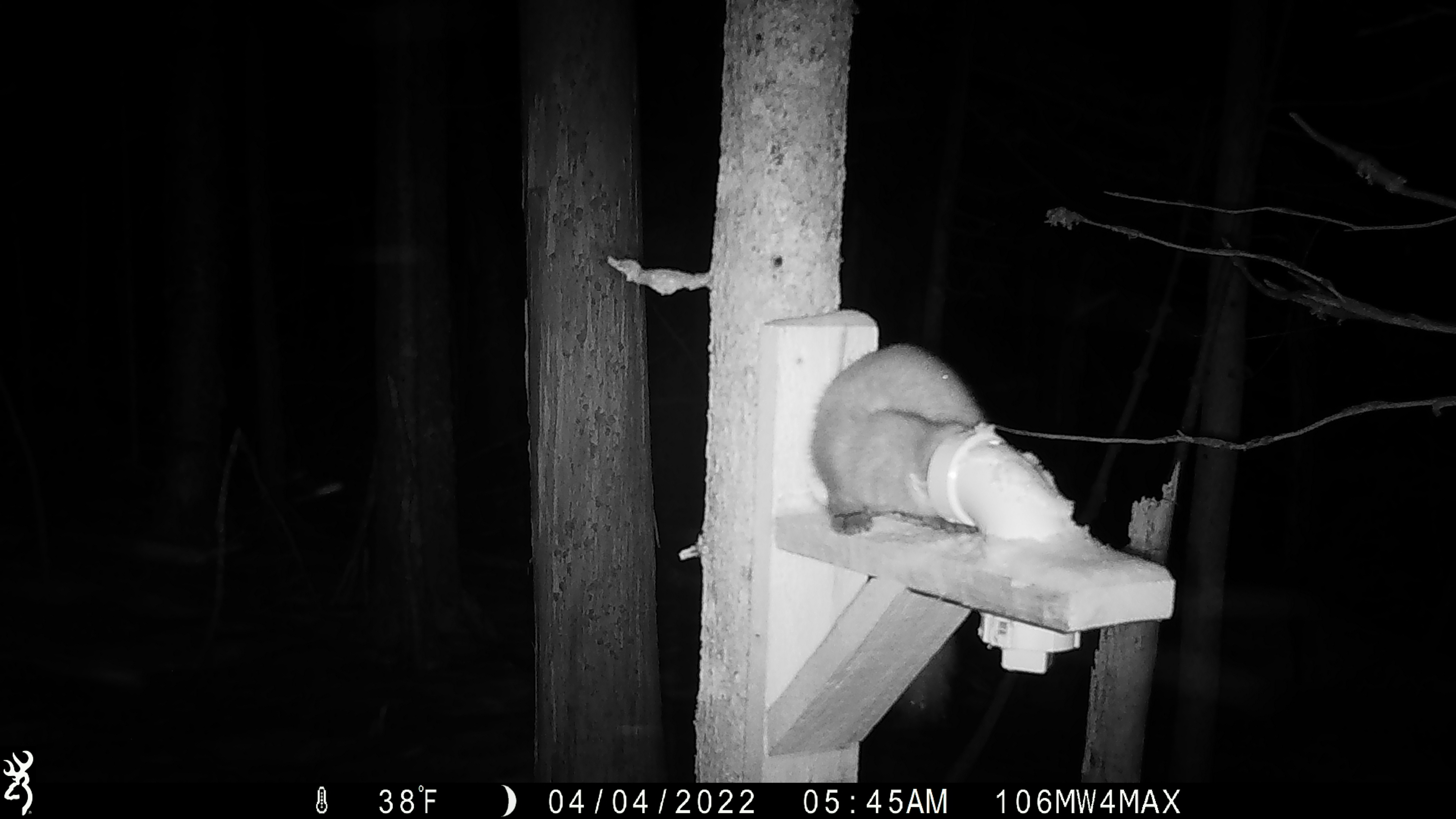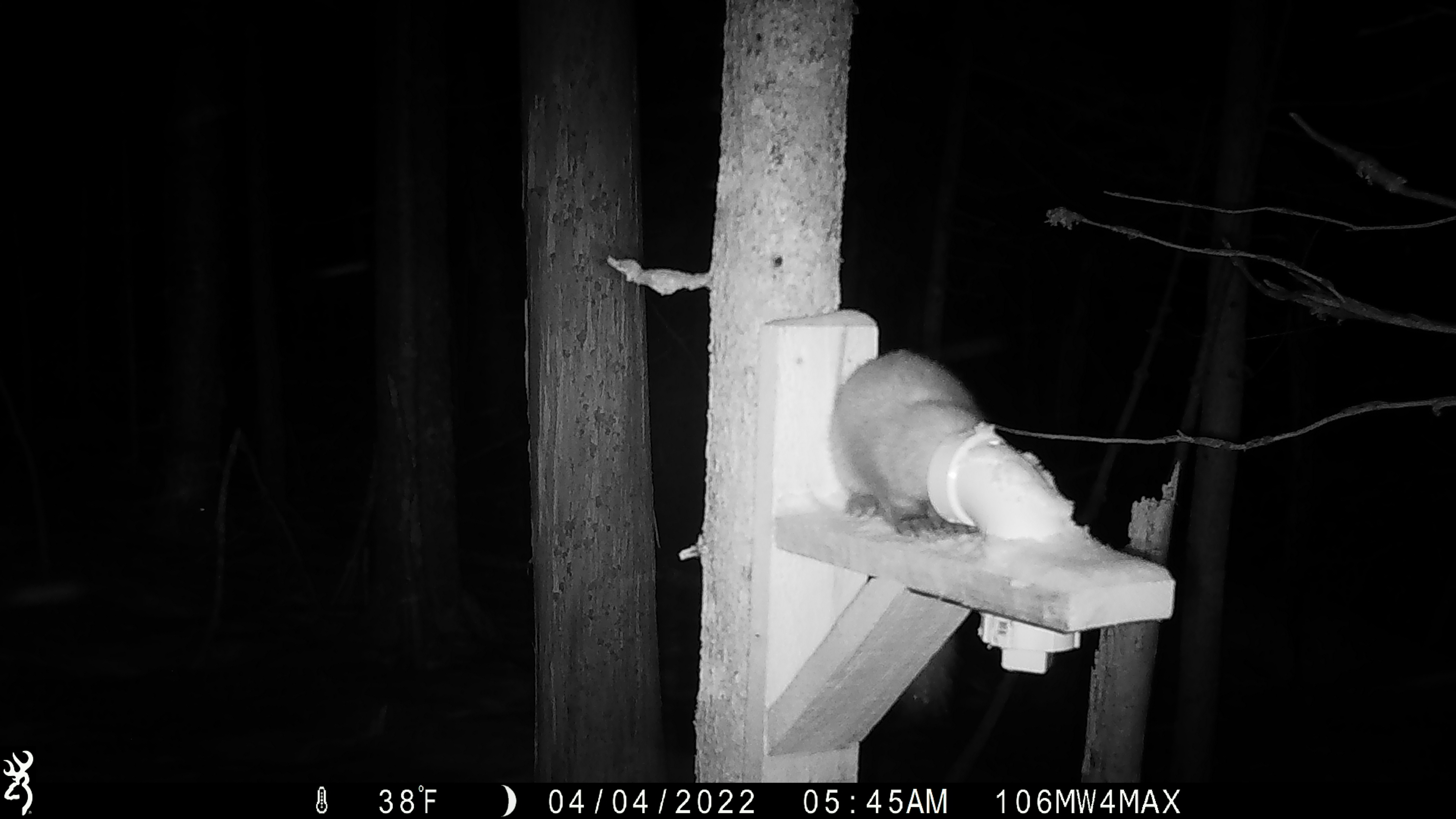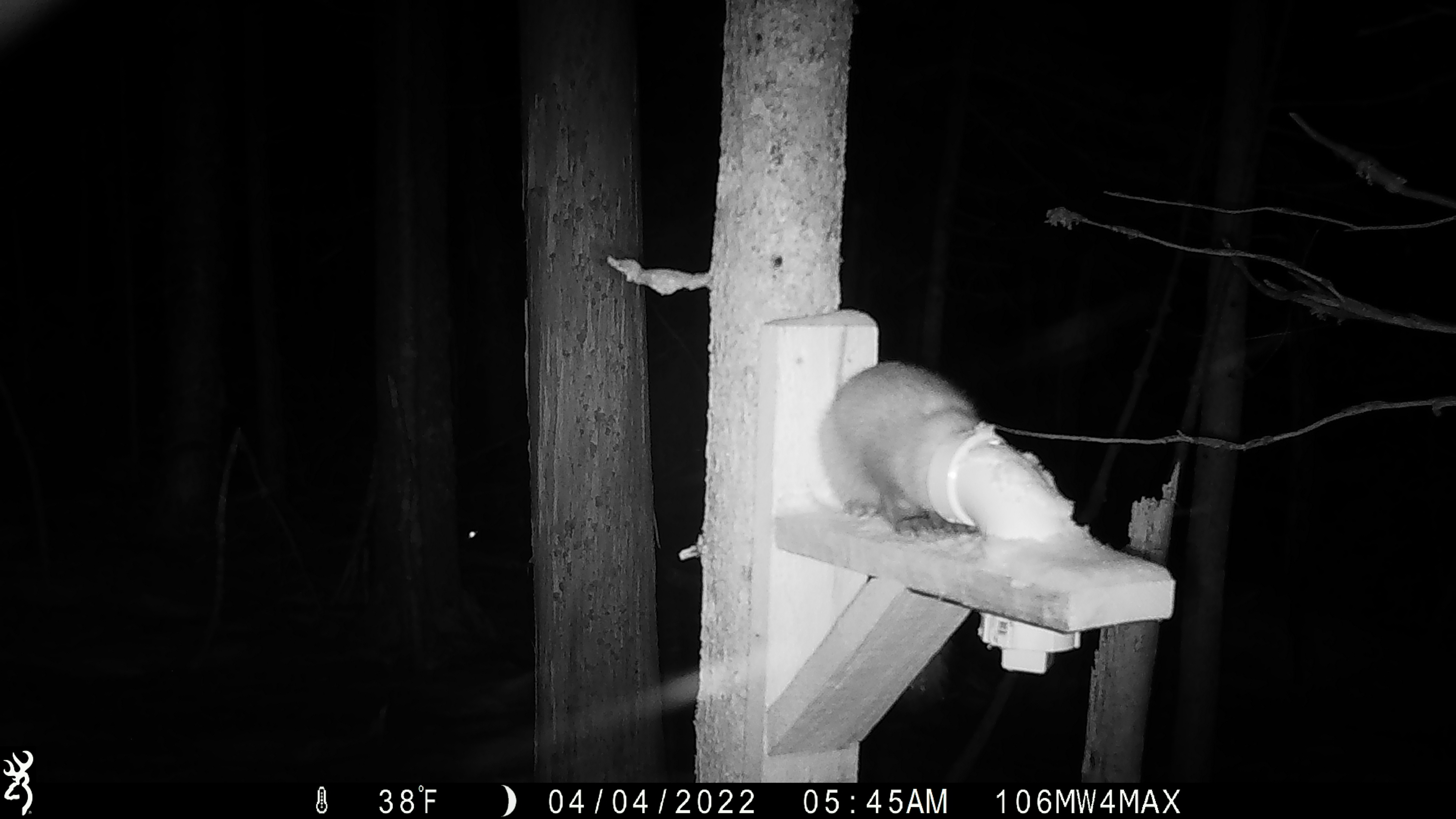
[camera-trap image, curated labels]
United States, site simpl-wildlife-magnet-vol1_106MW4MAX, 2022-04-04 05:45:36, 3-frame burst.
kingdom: Animalia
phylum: Chordata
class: Mammalia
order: Carnivora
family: Mustelidae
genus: Martes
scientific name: Martes americana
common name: american marten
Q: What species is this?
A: American marten (Martes americana).